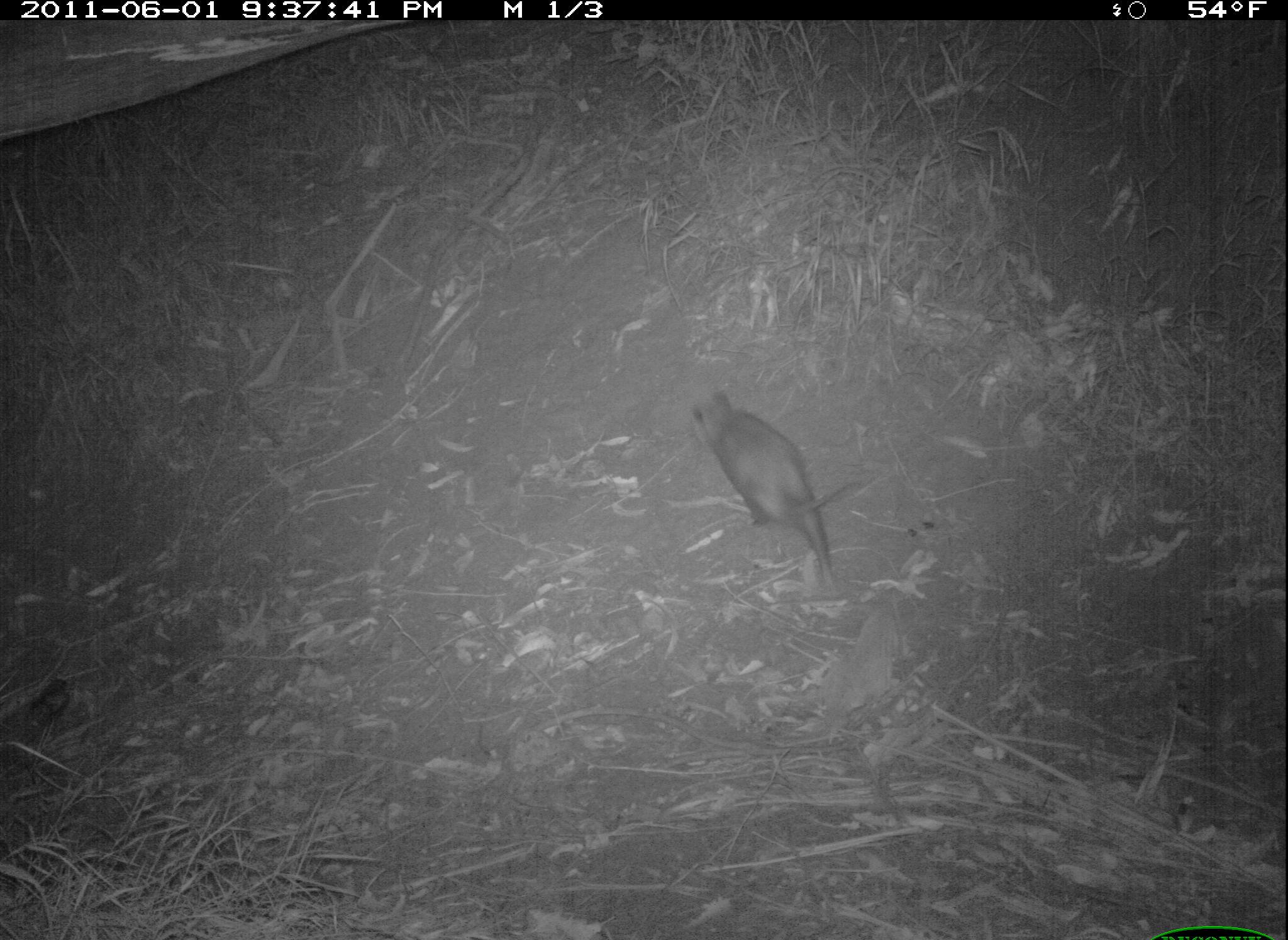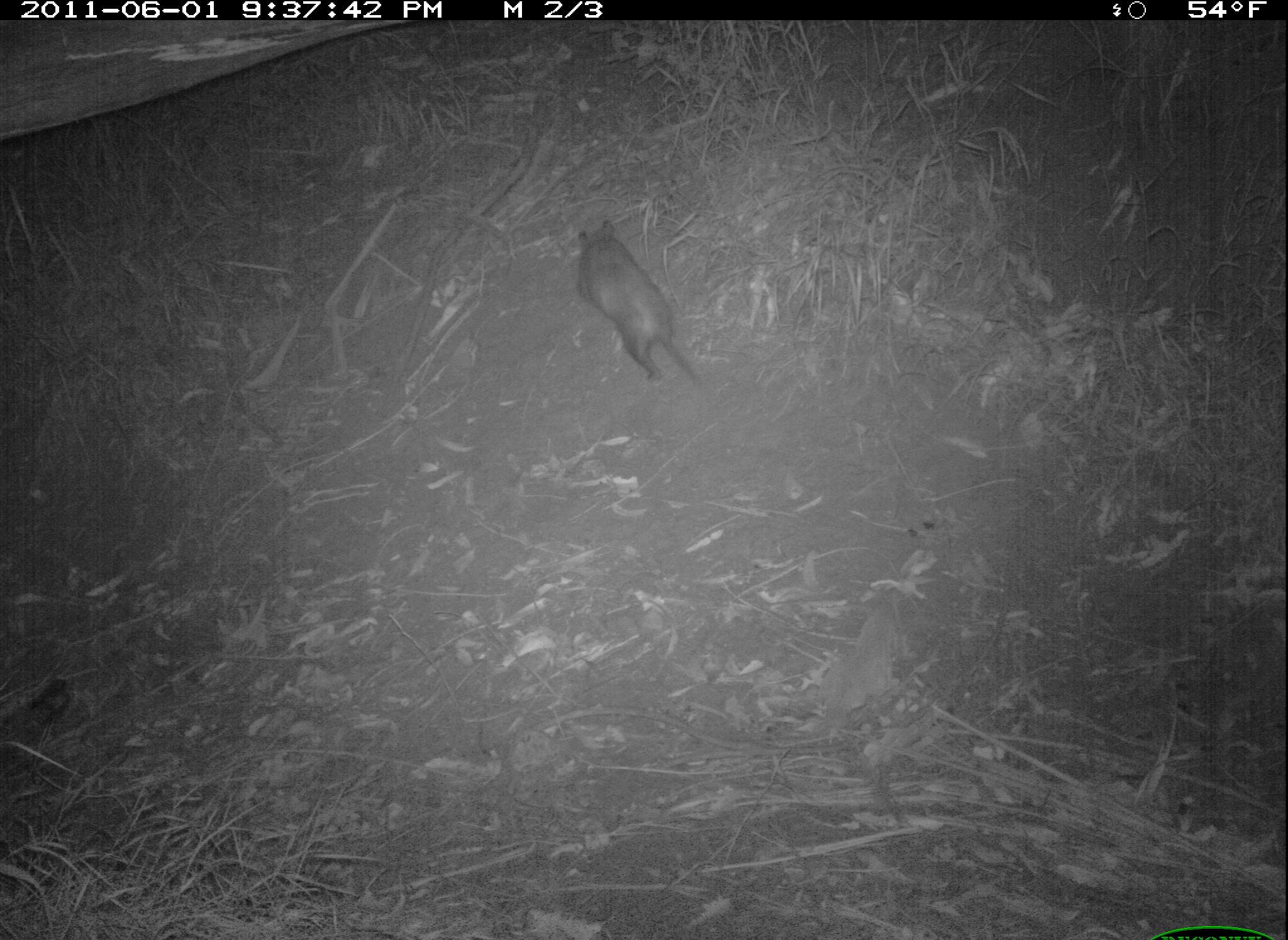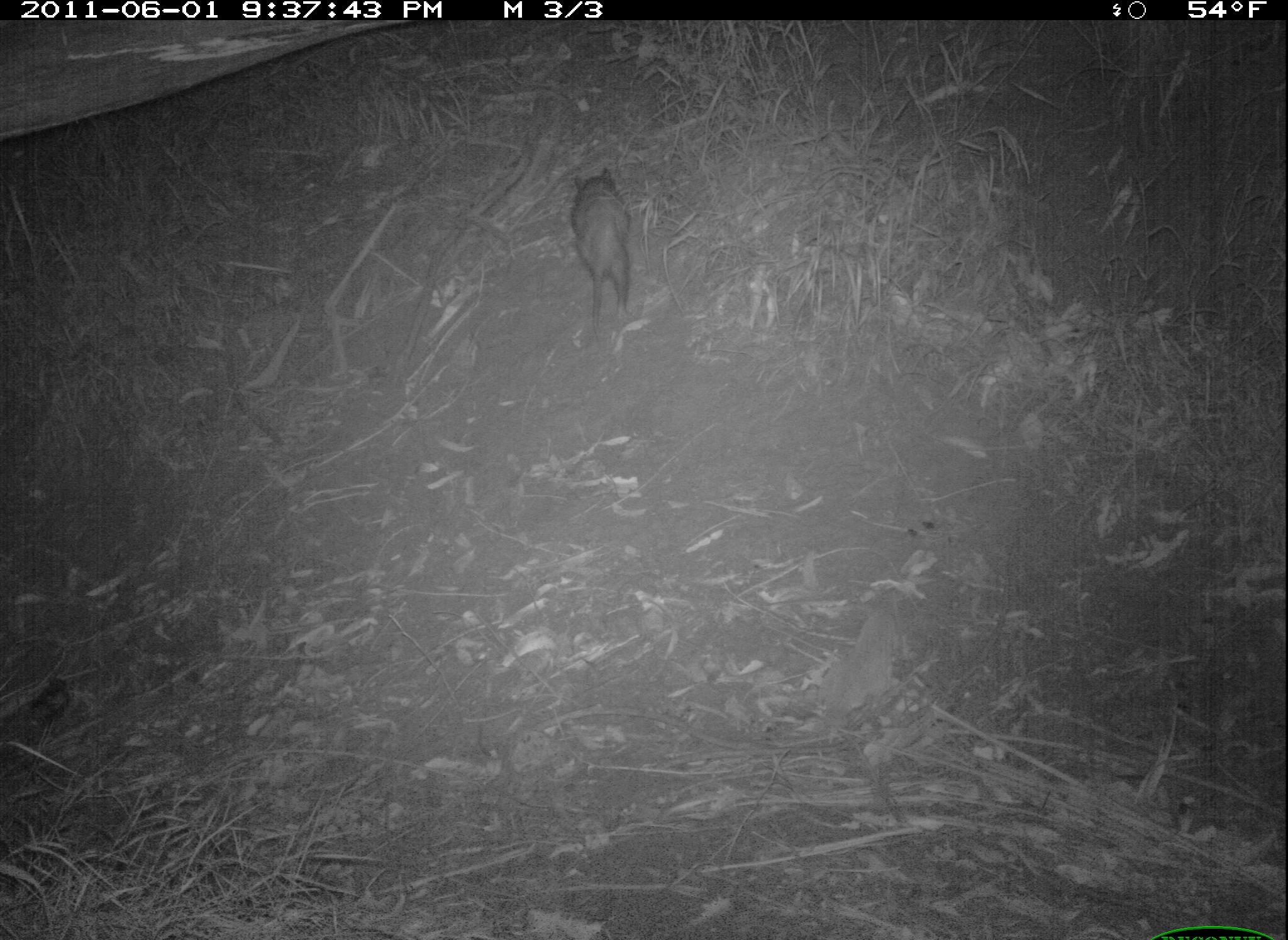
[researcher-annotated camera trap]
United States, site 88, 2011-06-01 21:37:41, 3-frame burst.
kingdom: Animalia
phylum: Chordata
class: Mammalia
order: Didelphimorphia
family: Didelphidae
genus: Didelphis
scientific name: Didelphis virginiana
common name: virginia opossum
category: opossum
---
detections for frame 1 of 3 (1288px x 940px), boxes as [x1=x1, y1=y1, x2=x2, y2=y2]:
opossum: [x1=687, y1=380, x2=863, y2=599]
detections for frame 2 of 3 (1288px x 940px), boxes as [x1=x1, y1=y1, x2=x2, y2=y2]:
opossum: [x1=565, y1=213, x2=705, y2=399]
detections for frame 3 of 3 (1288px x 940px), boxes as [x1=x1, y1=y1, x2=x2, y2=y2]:
opossum: [x1=543, y1=155, x2=655, y2=351]